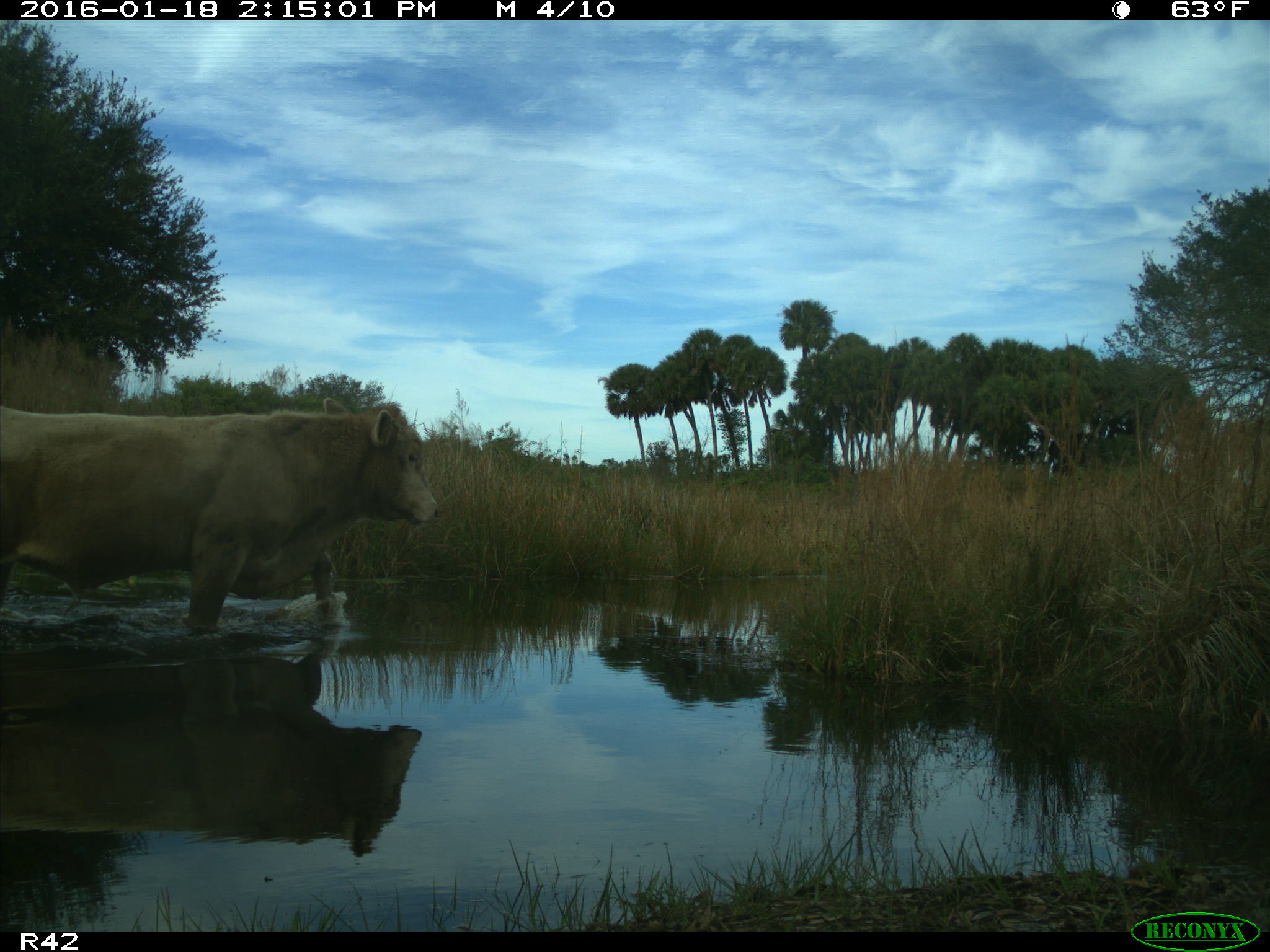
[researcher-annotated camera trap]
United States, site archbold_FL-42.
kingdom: Animalia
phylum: Chordata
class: Mammalia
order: Artiodactyla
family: Bovidae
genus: Bos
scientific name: Bos taurus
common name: domestic cow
Bos taurus (domestic cow).